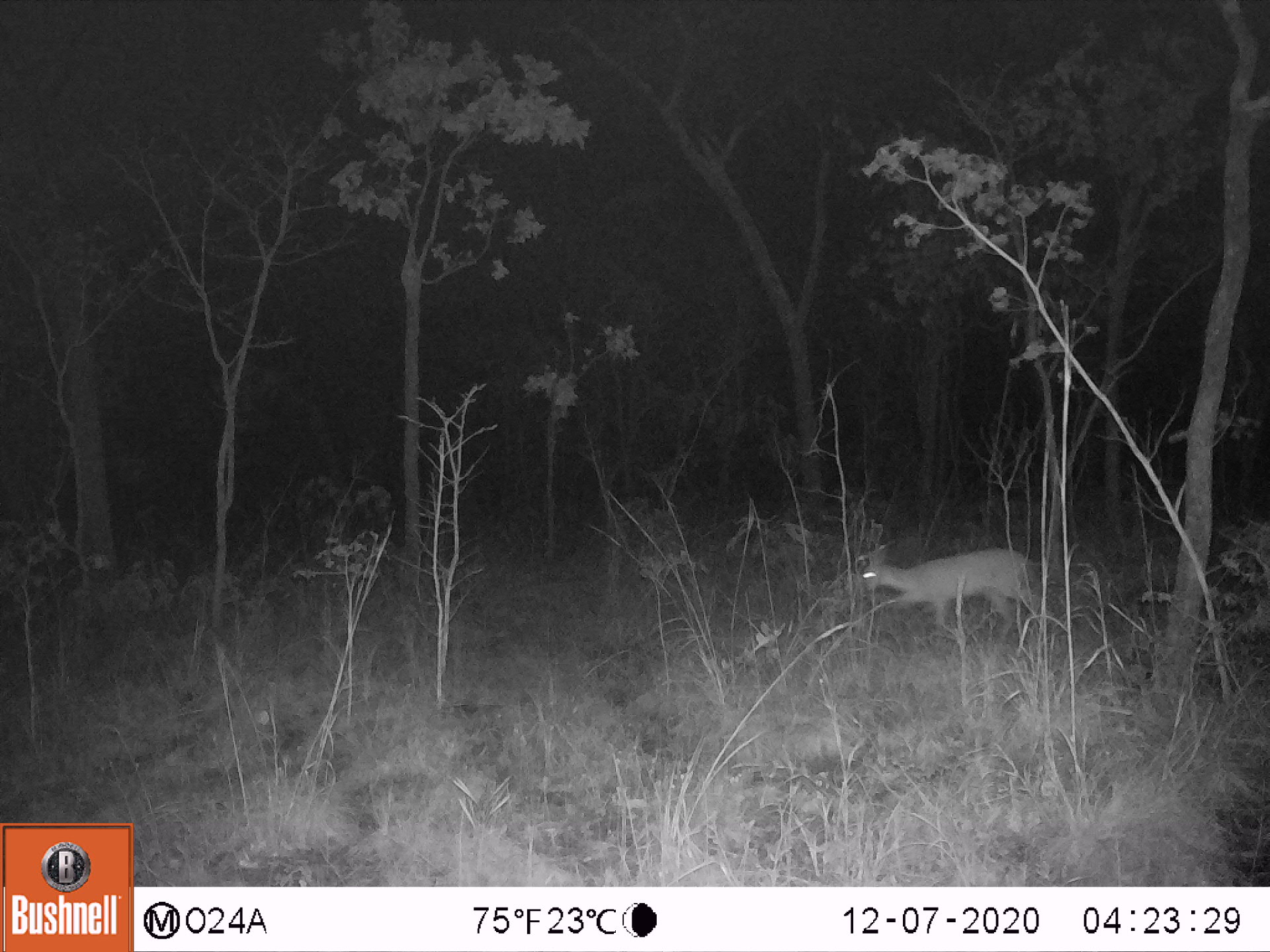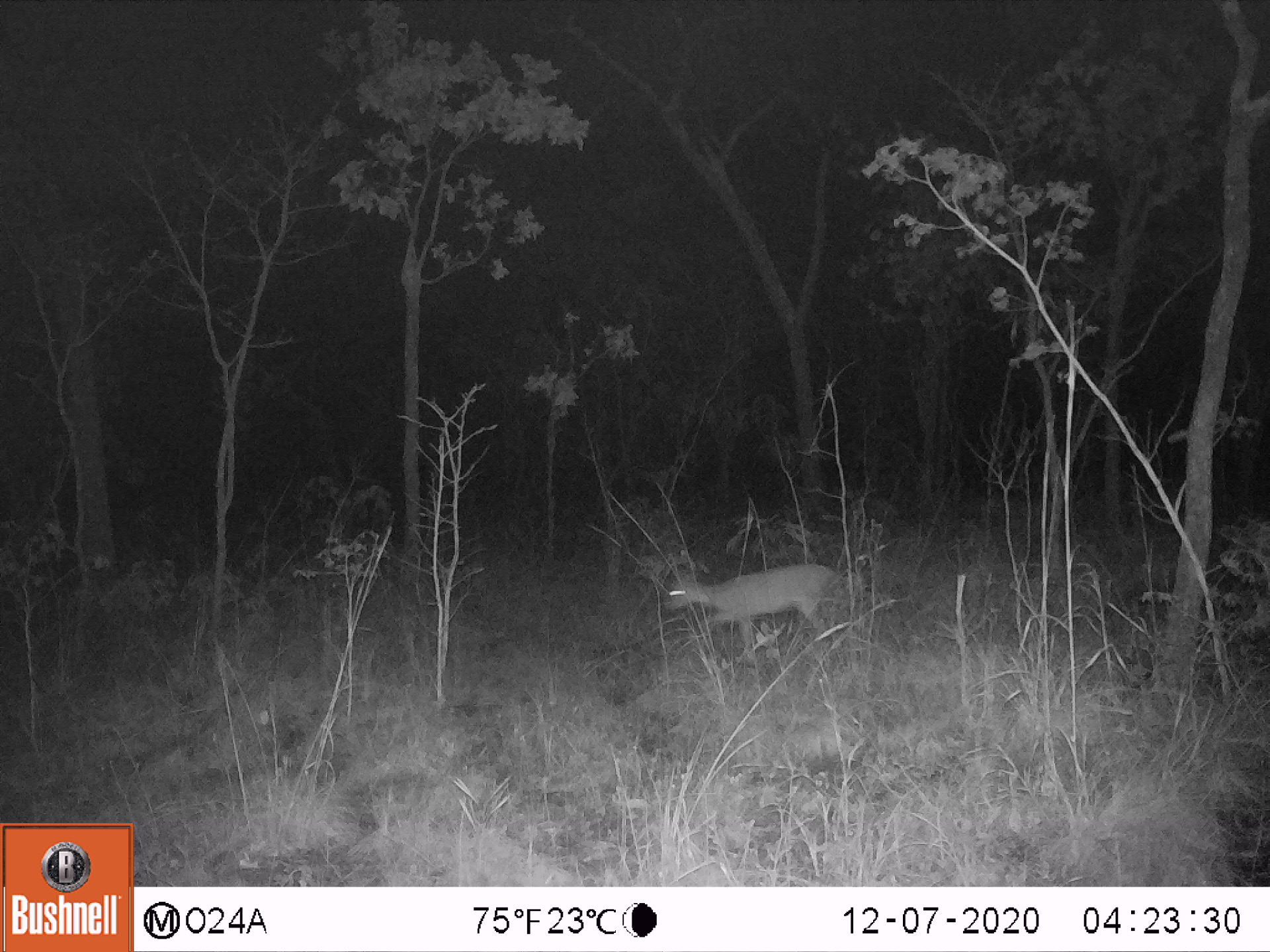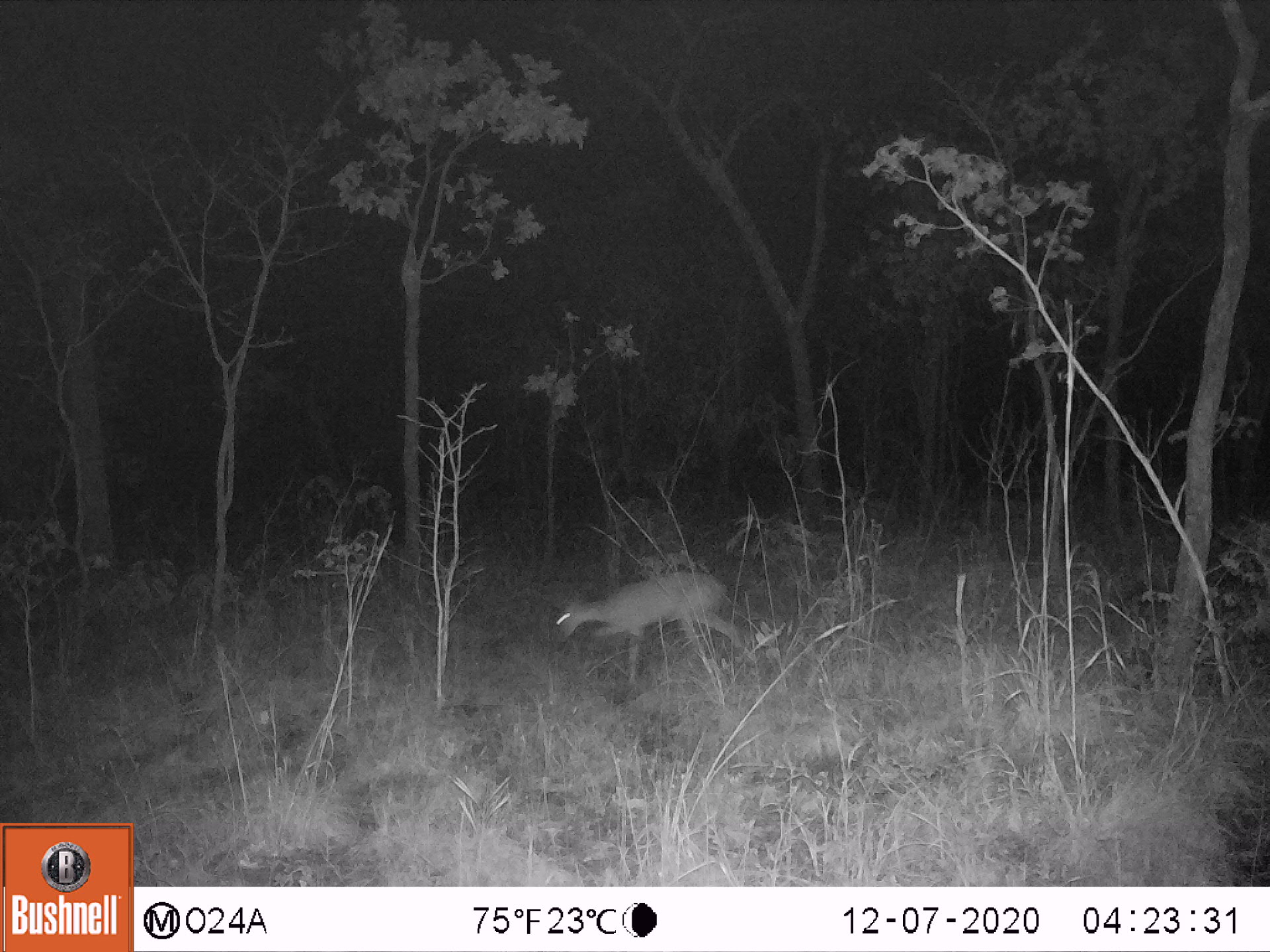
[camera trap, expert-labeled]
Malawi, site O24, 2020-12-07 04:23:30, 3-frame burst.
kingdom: Animalia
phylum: Chordata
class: Mammalia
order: Artiodactyla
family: Bovidae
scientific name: Antilopinae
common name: small antelope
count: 1